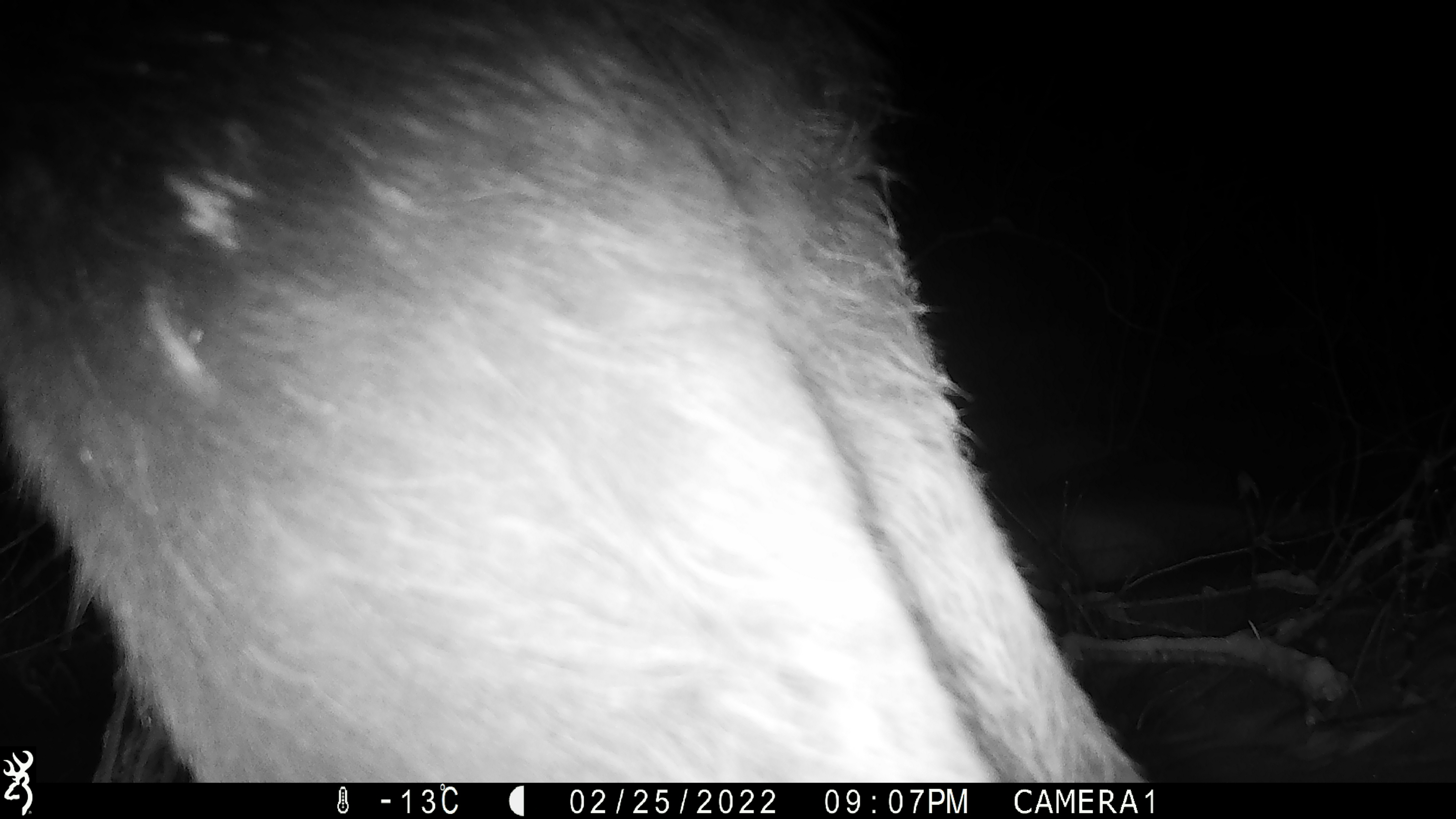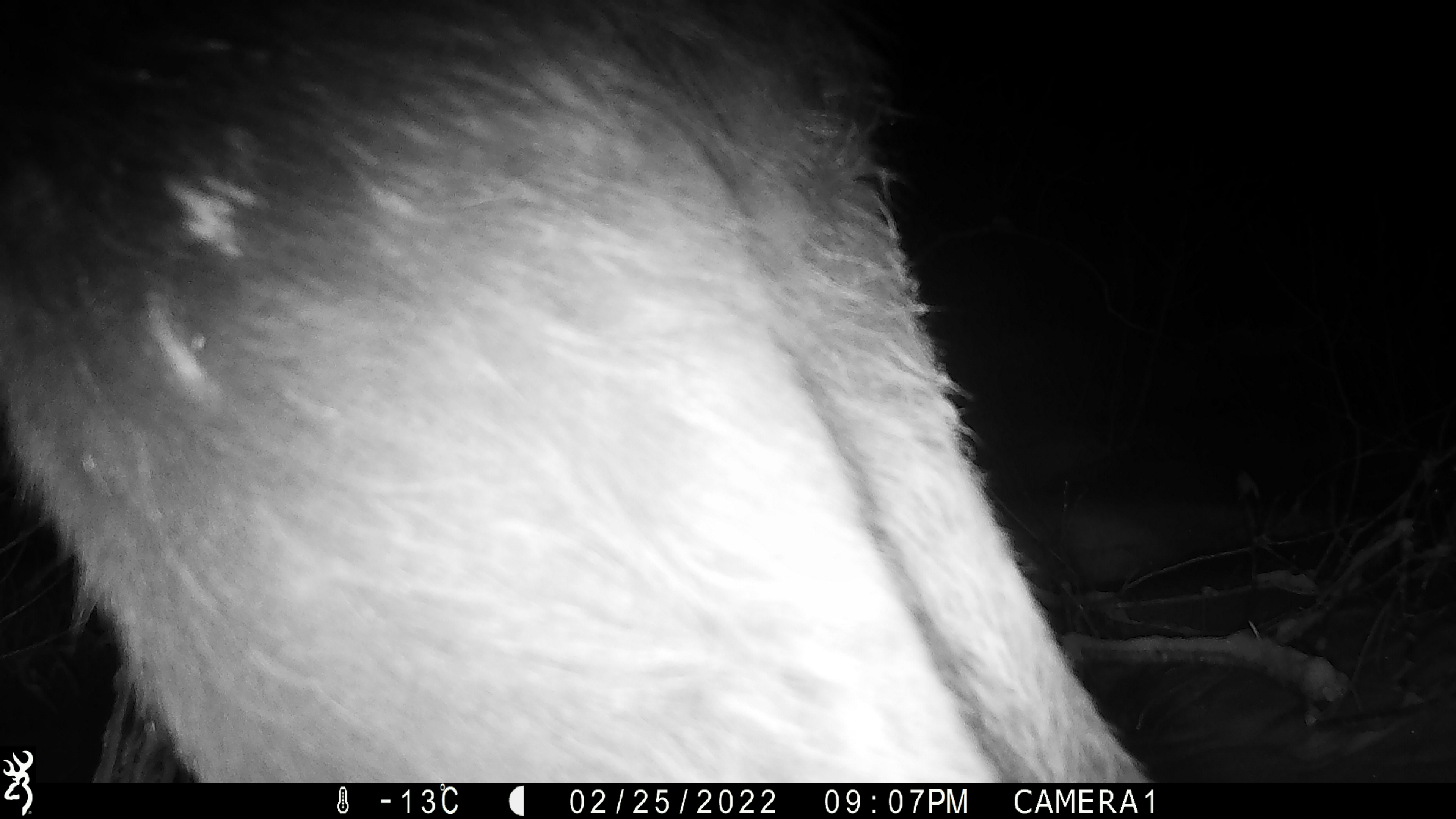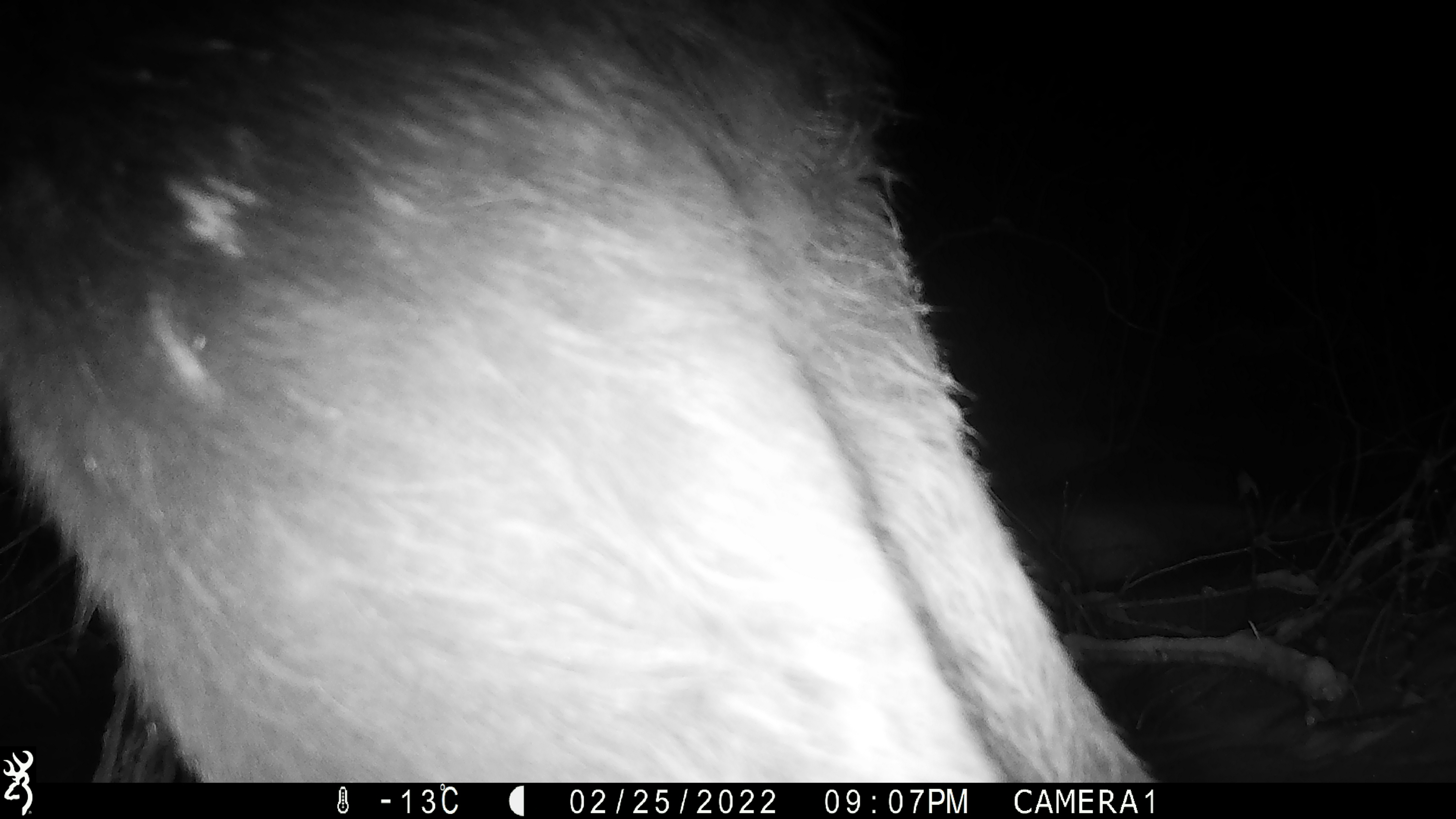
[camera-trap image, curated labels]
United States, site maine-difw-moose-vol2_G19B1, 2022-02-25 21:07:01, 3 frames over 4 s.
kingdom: Animalia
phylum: Chordata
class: Mammalia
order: Artiodactyla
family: Cervidae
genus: Alces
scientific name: Alces alces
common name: moose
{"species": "moose (Alces alces)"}